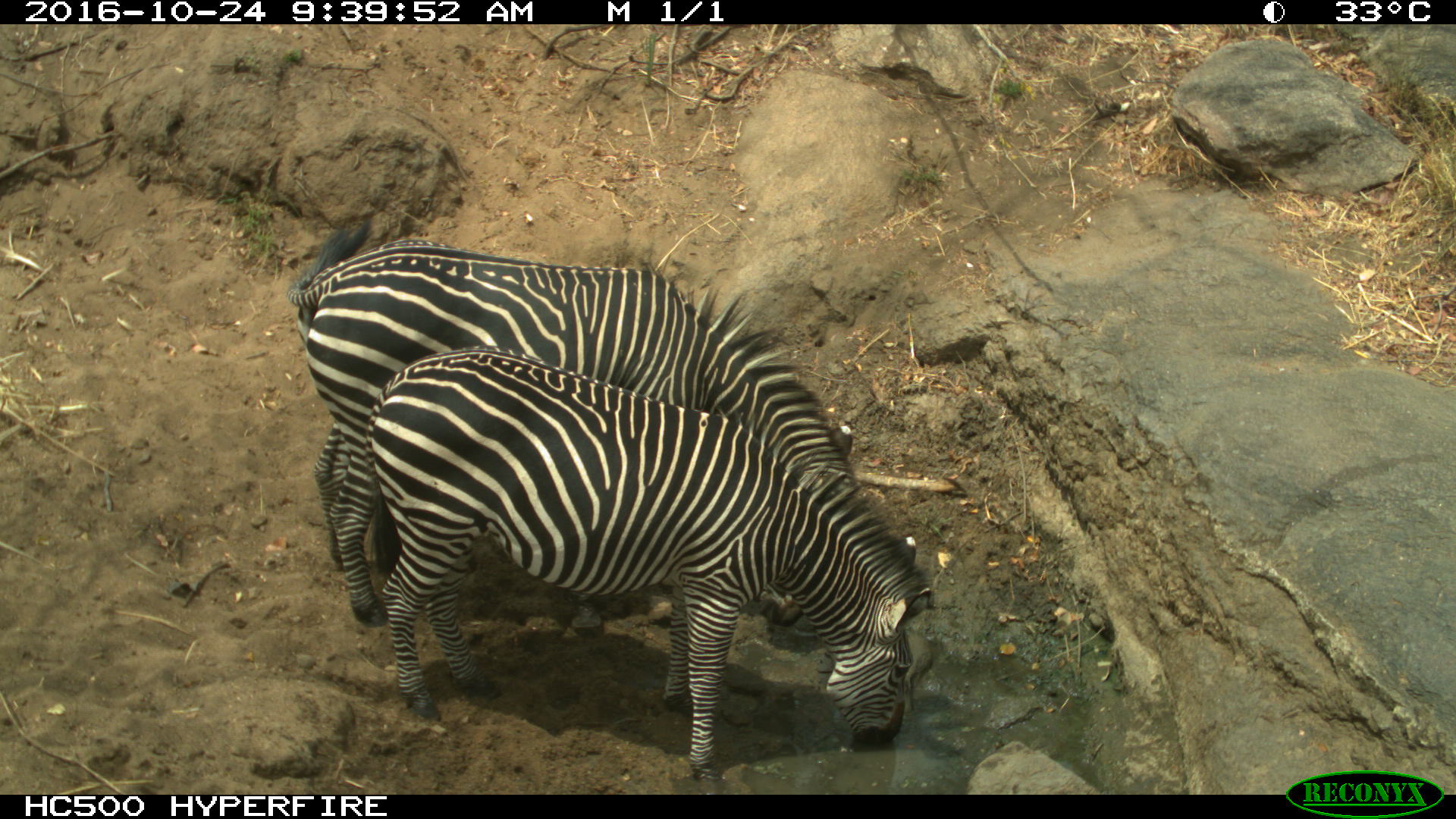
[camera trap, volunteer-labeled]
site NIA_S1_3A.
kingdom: Animalia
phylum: Chordata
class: Mammalia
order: Perissodactyla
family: Equidae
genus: Equus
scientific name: Equus quagga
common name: plains zebra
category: zebraplains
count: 2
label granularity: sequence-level